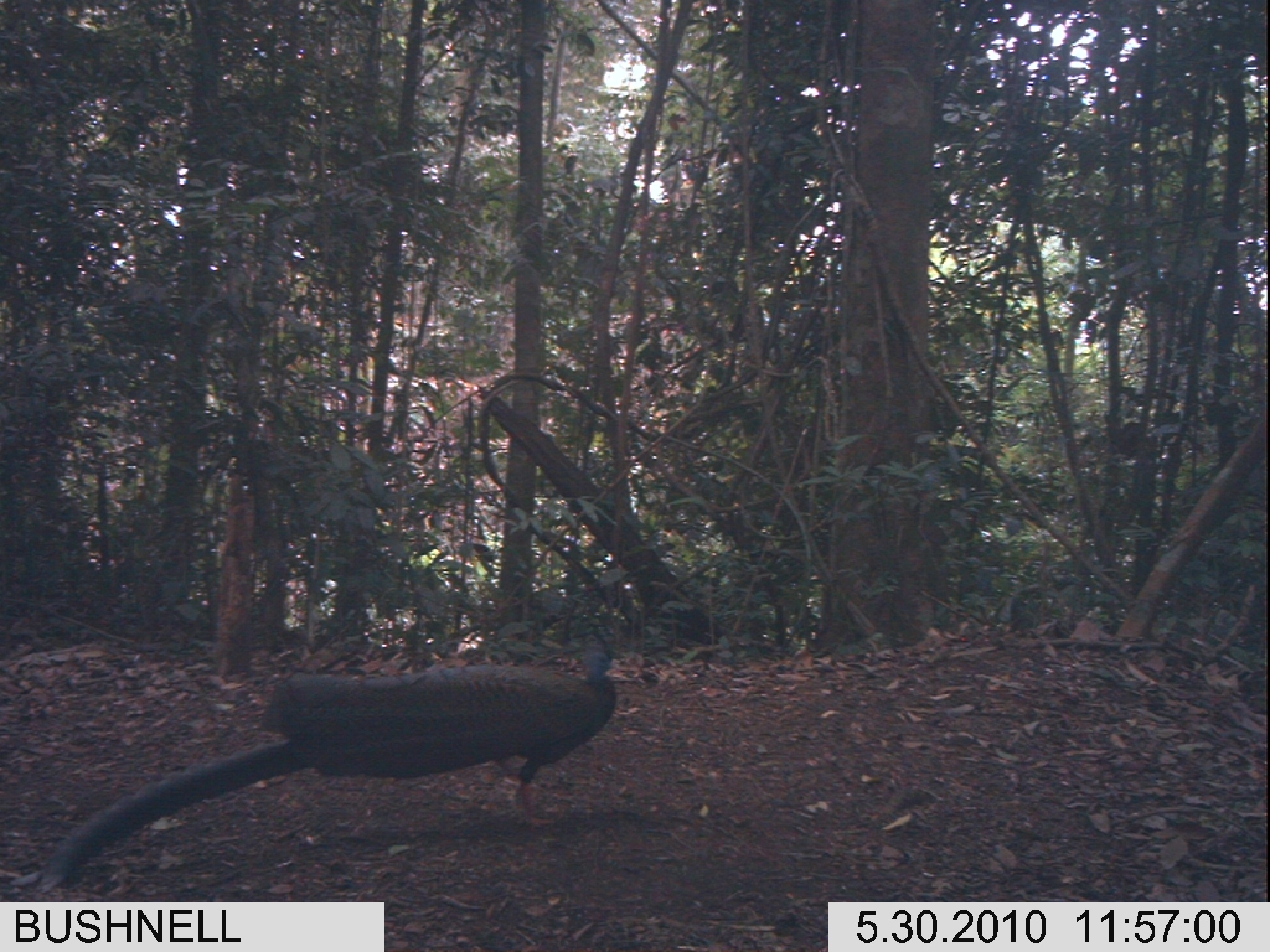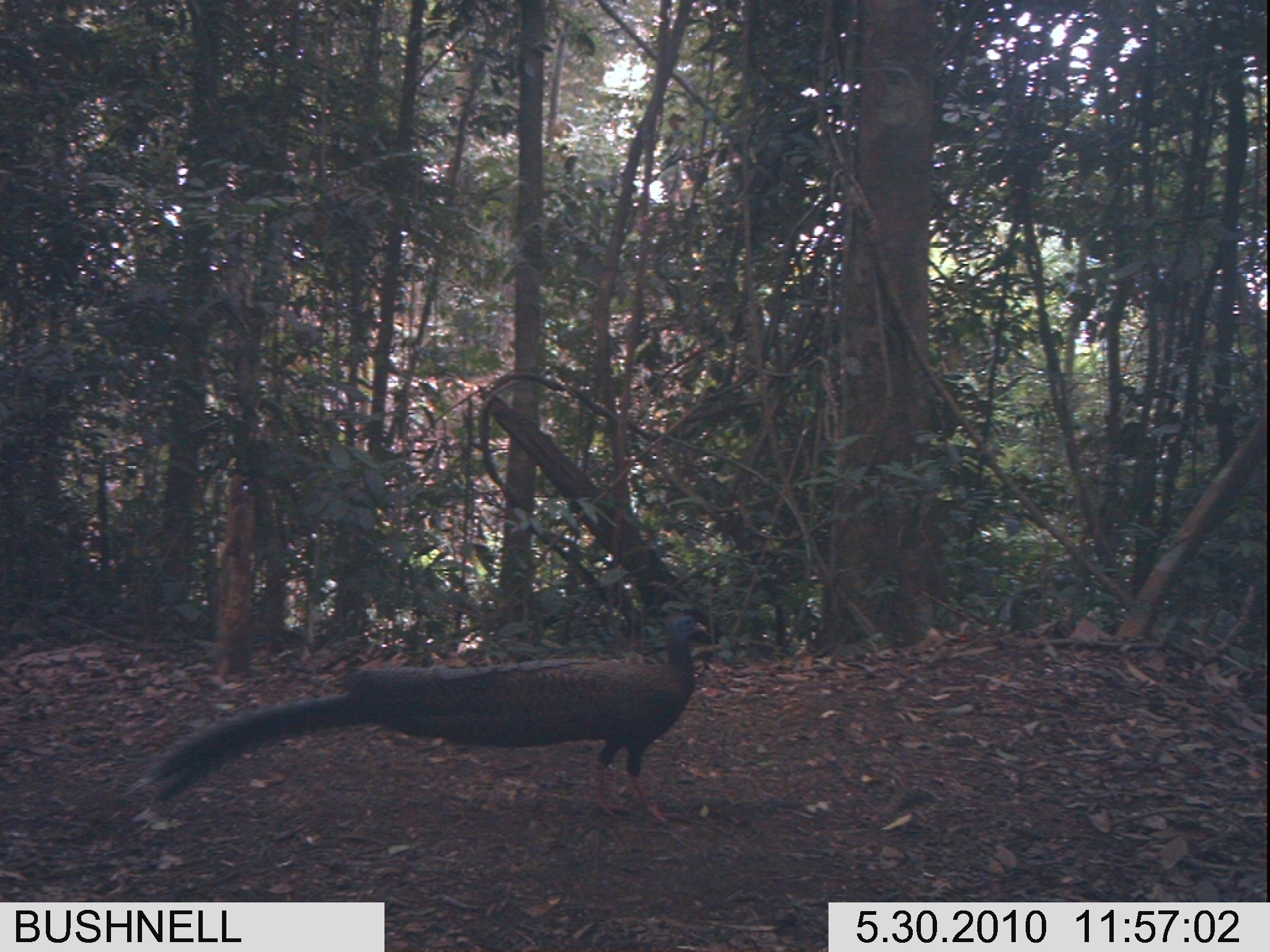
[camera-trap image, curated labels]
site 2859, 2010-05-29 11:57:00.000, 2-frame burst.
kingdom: Animalia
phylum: Chordata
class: Aves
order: Galliformes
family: Phasianidae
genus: Argusianus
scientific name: Argusianus argus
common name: great argus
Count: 1.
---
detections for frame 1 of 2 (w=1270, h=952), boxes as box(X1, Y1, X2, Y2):
argusianus argus: box(39, 646, 621, 895)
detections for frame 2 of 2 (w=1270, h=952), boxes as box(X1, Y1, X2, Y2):
argusianus argus: box(126, 611, 709, 823)